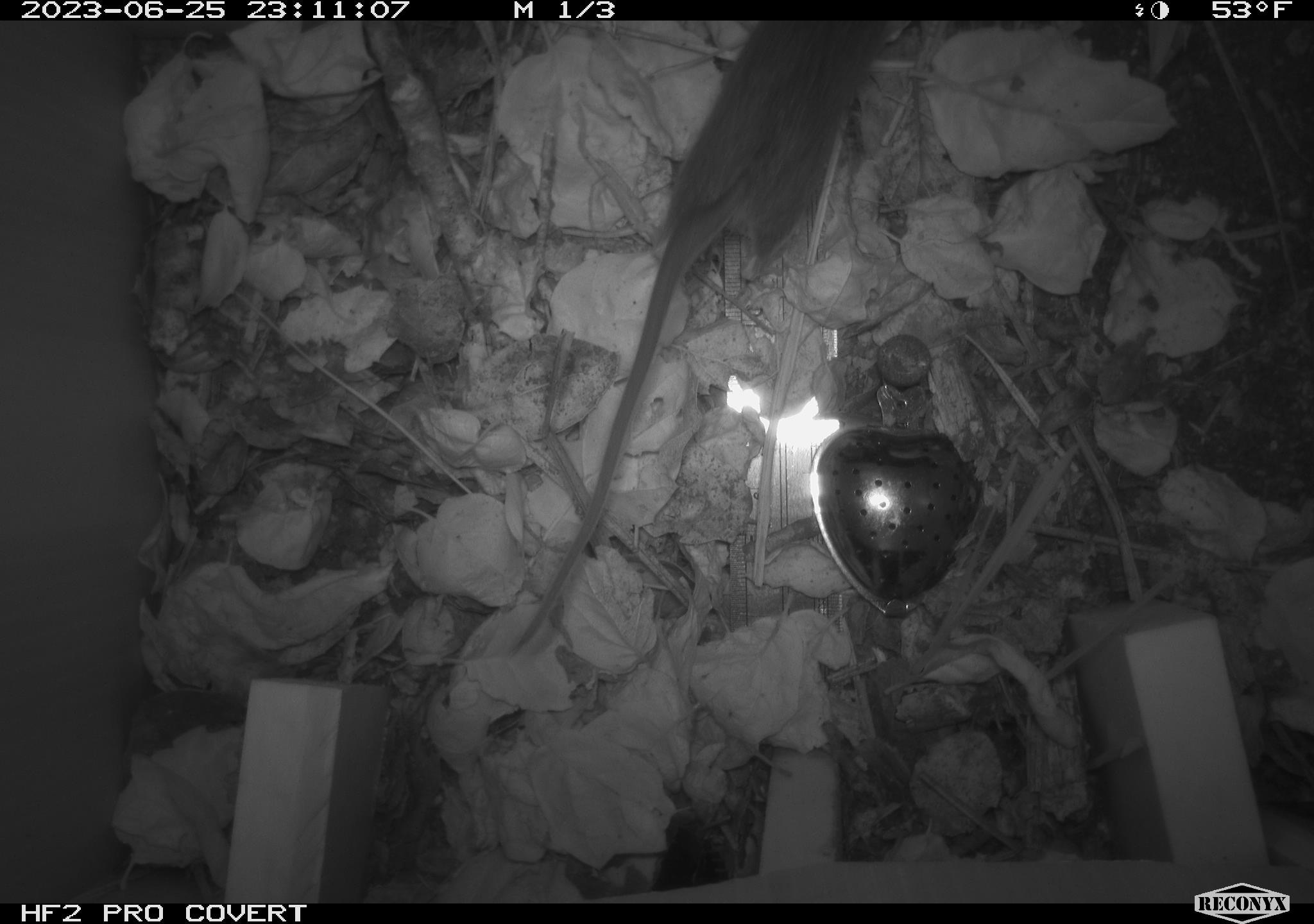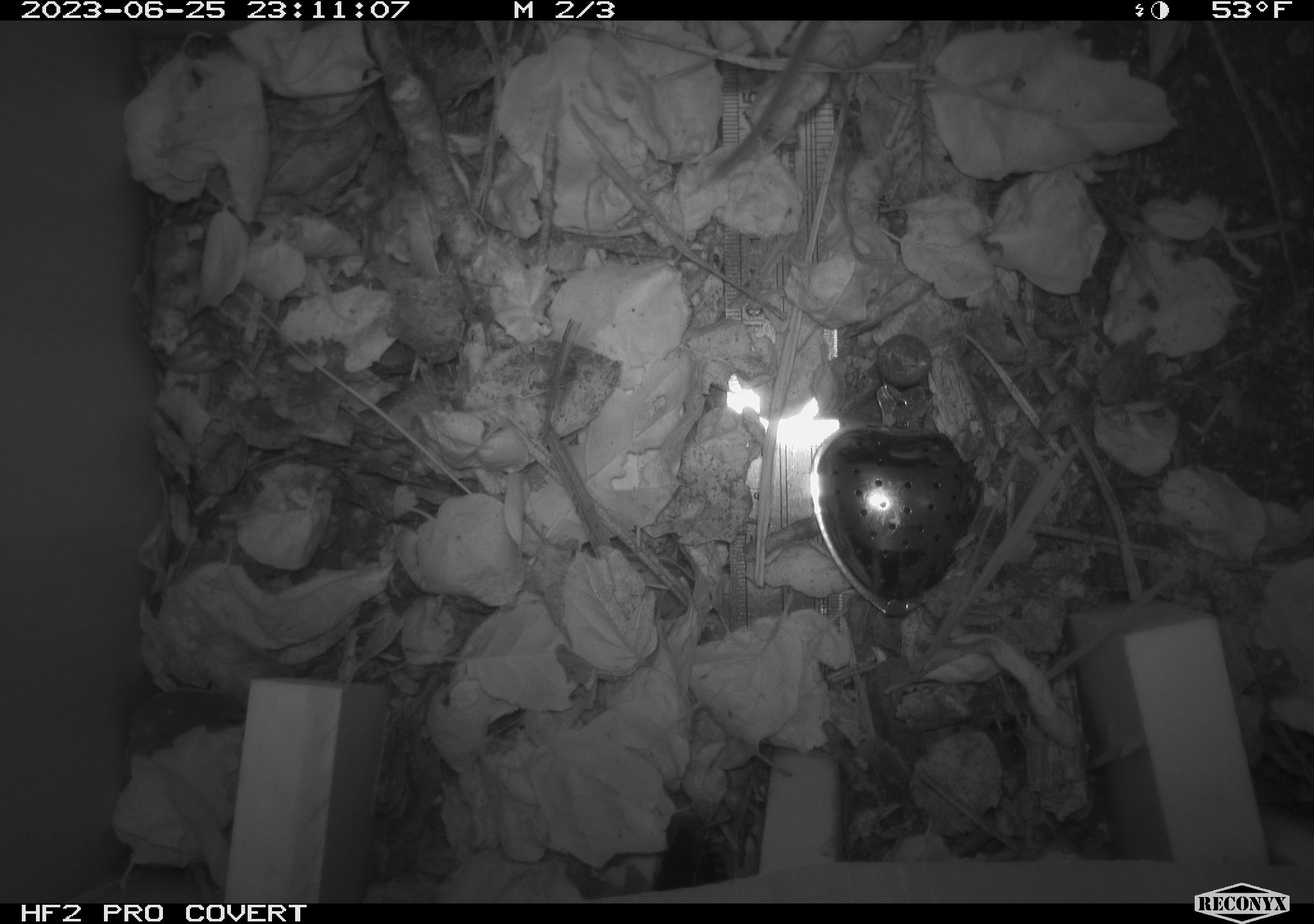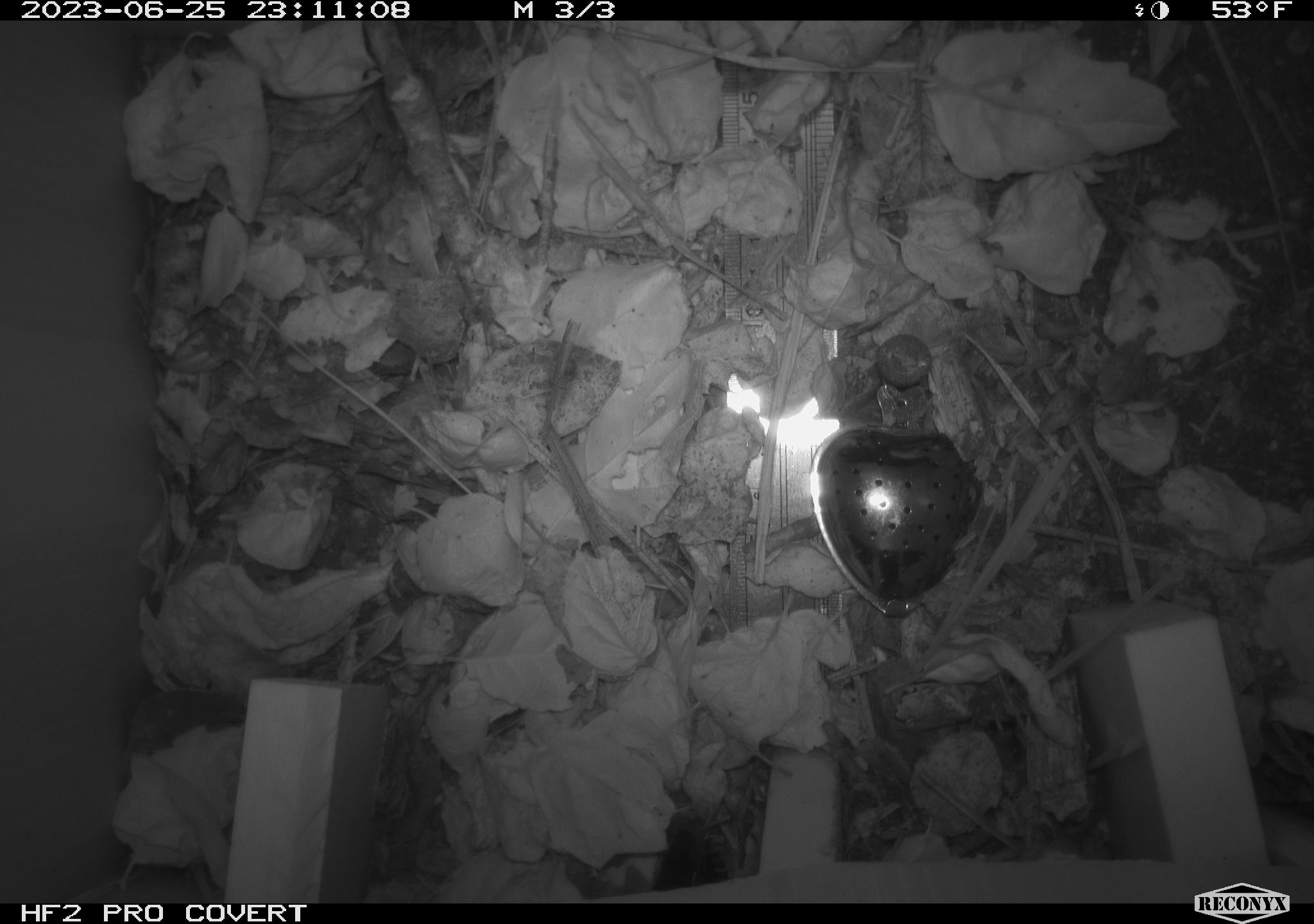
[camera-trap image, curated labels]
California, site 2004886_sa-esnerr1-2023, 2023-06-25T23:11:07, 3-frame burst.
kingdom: Animalia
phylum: Chordata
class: Mammalia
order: Rodentia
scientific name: Rodentia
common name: mouse species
Mouse species (Rodentia).